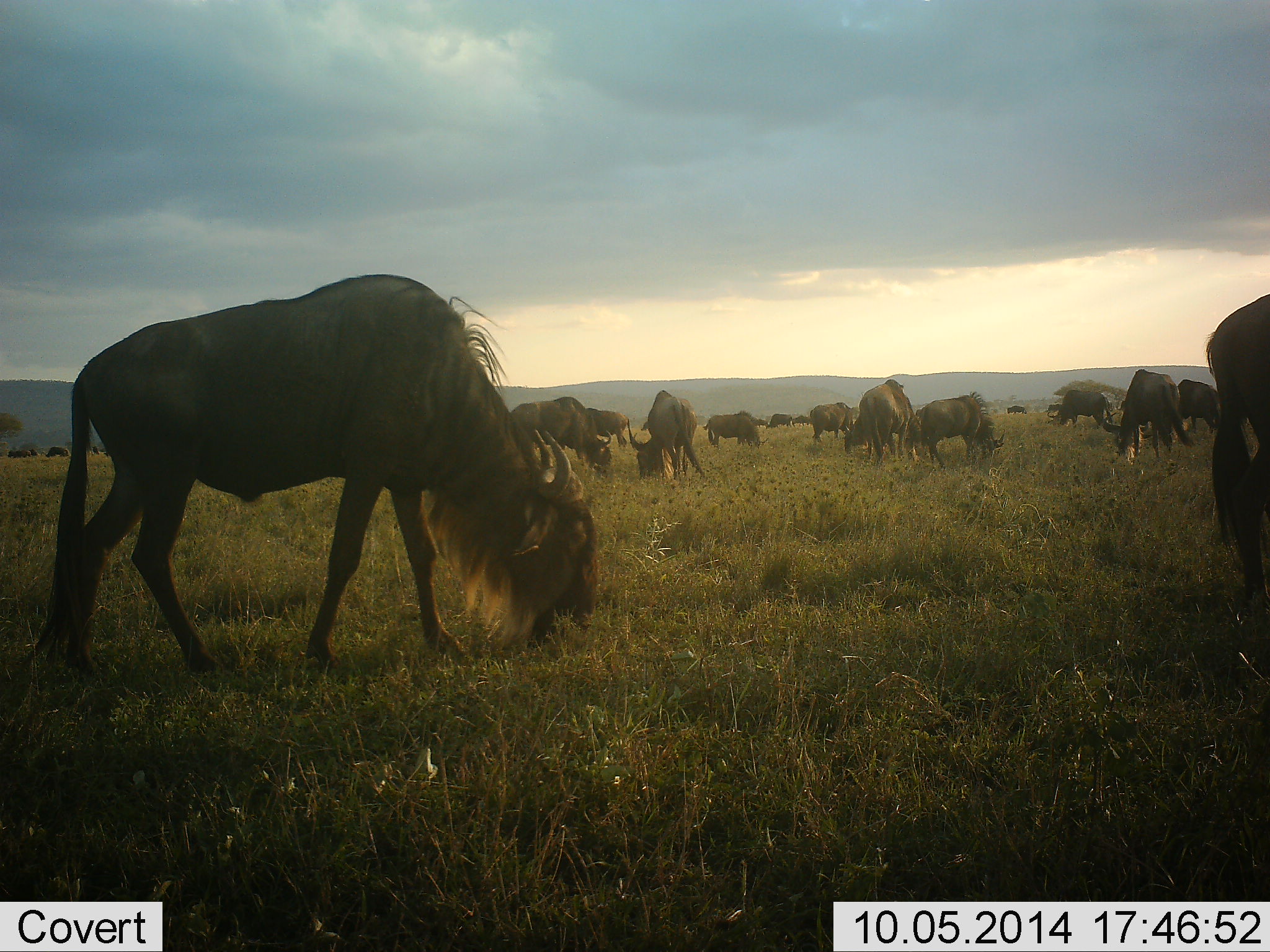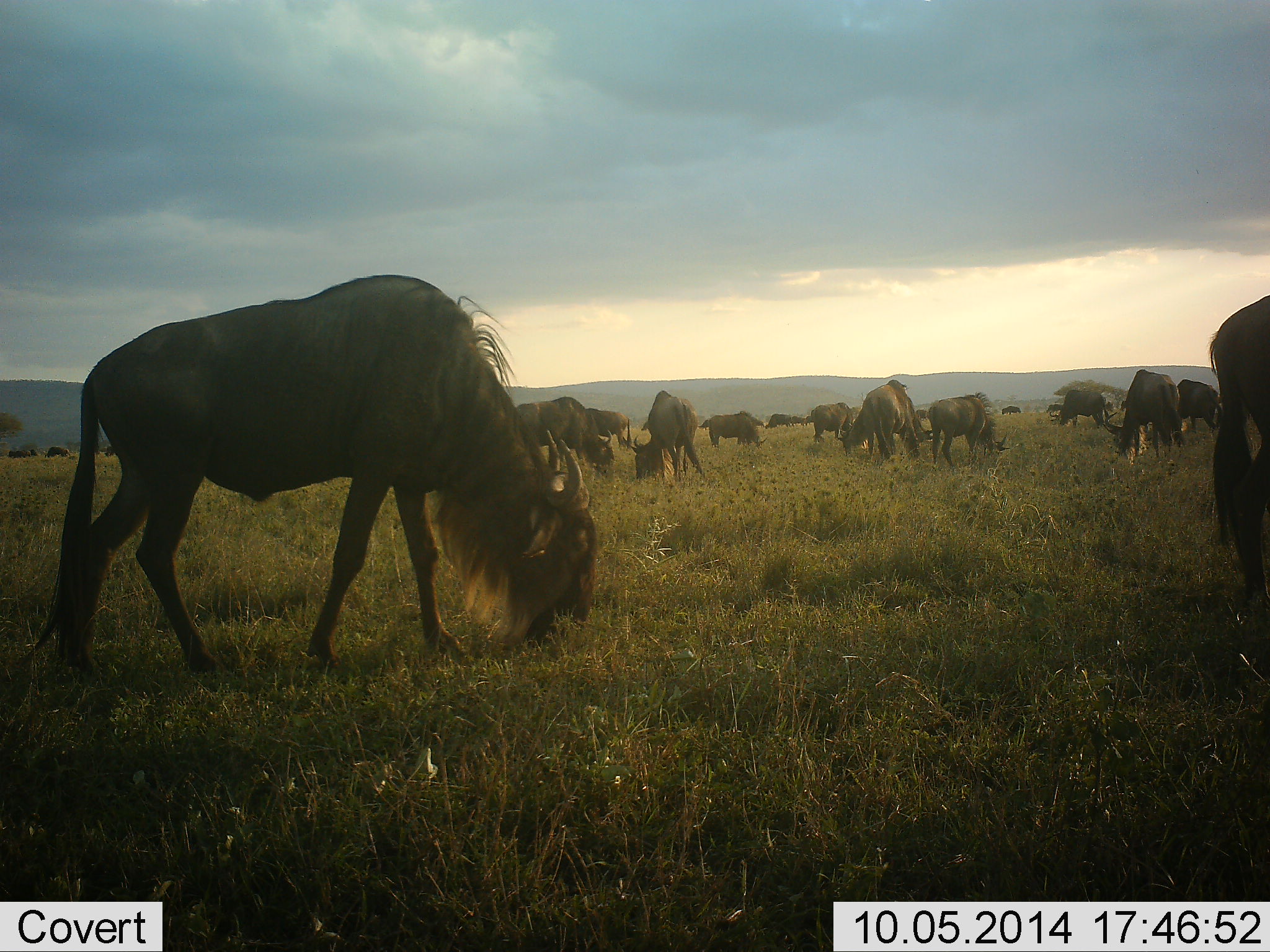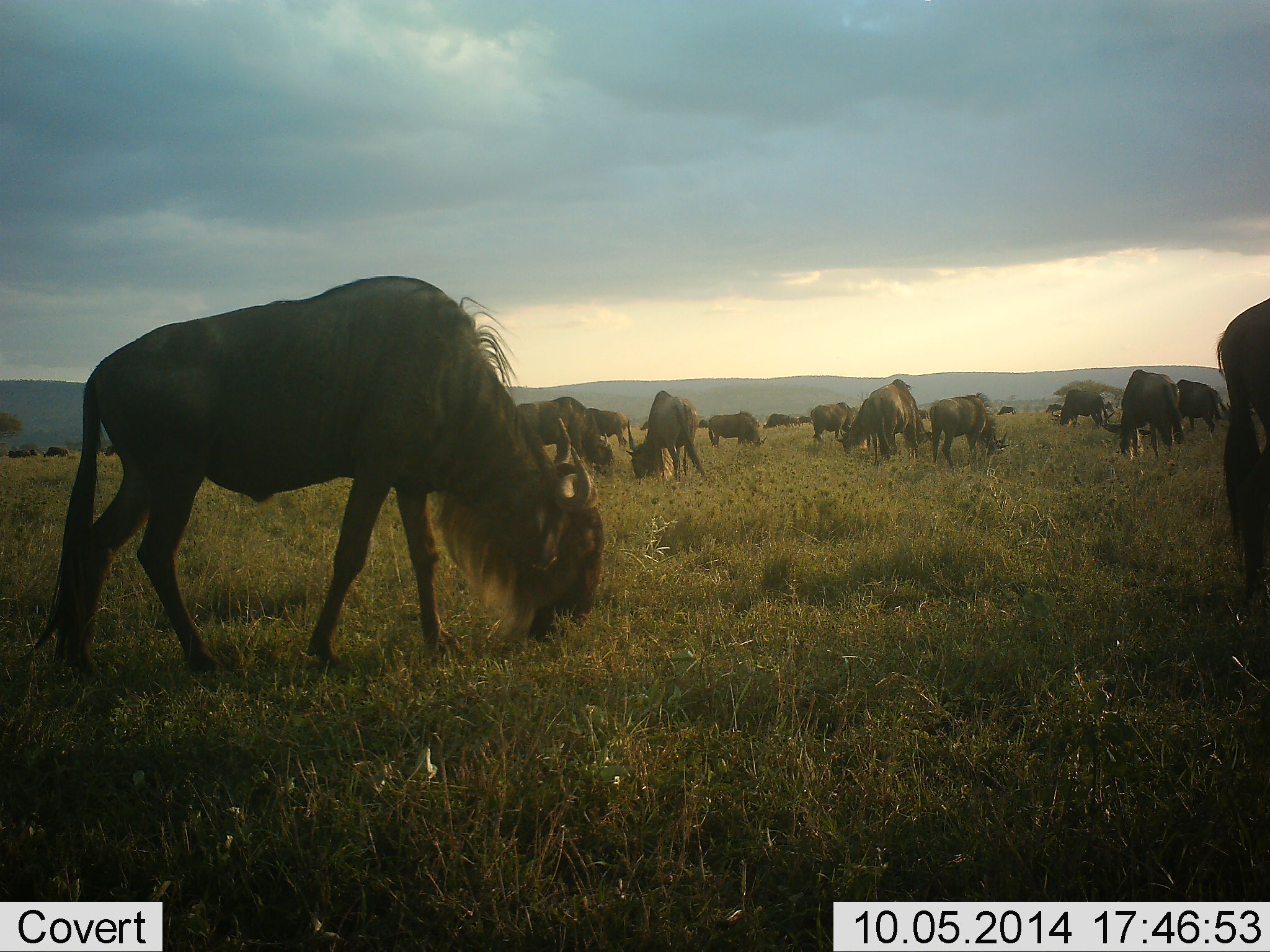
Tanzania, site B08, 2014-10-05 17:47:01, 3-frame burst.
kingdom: Animalia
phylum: Chordata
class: Mammalia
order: Artiodactyla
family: Bovidae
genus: Connochaetes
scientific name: Connochaetes taurinus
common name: blue wildebeest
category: wildebeest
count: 11-50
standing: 50%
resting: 10%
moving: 40%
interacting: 0%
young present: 10%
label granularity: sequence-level